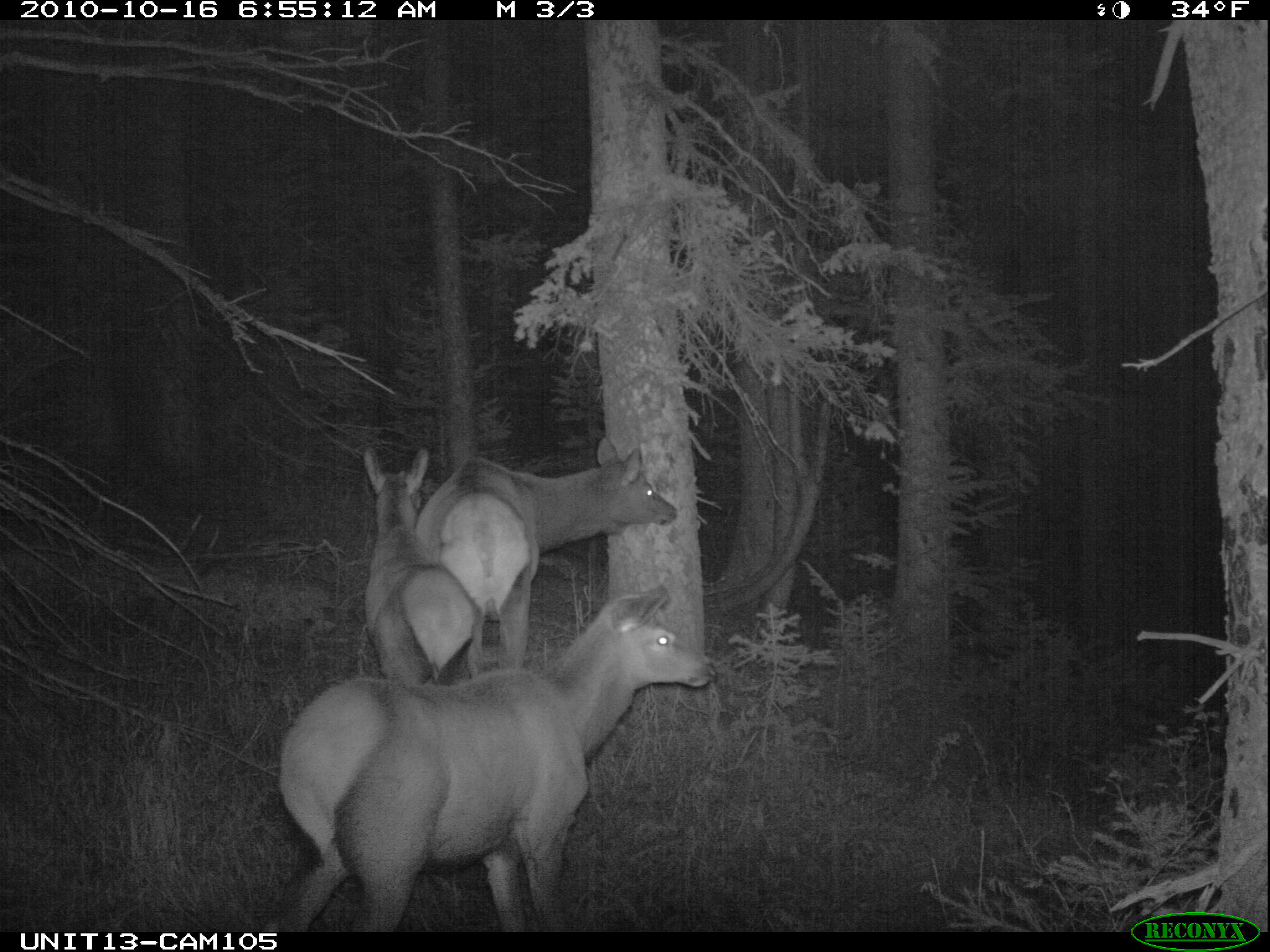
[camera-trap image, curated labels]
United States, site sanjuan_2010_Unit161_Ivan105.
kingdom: Animalia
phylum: Chordata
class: Mammalia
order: Artiodactyla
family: Cervidae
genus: Cervus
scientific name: Cervus elaphus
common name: red deer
Cervus elaphus (red deer).